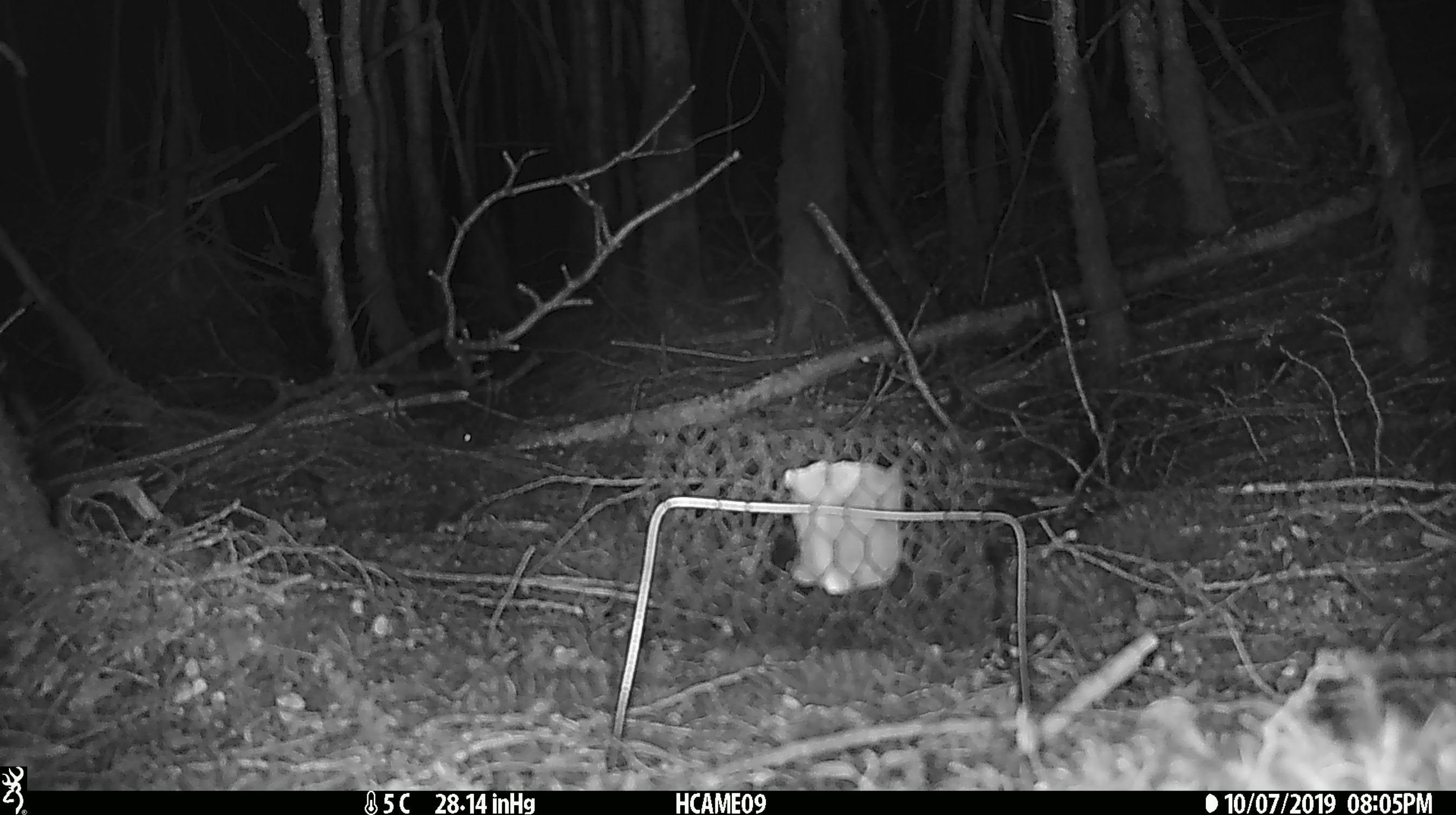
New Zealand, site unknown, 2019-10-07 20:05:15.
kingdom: Animalia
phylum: Chordata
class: Mammalia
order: Rodentia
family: Muridae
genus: Mus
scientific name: Mus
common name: mouse